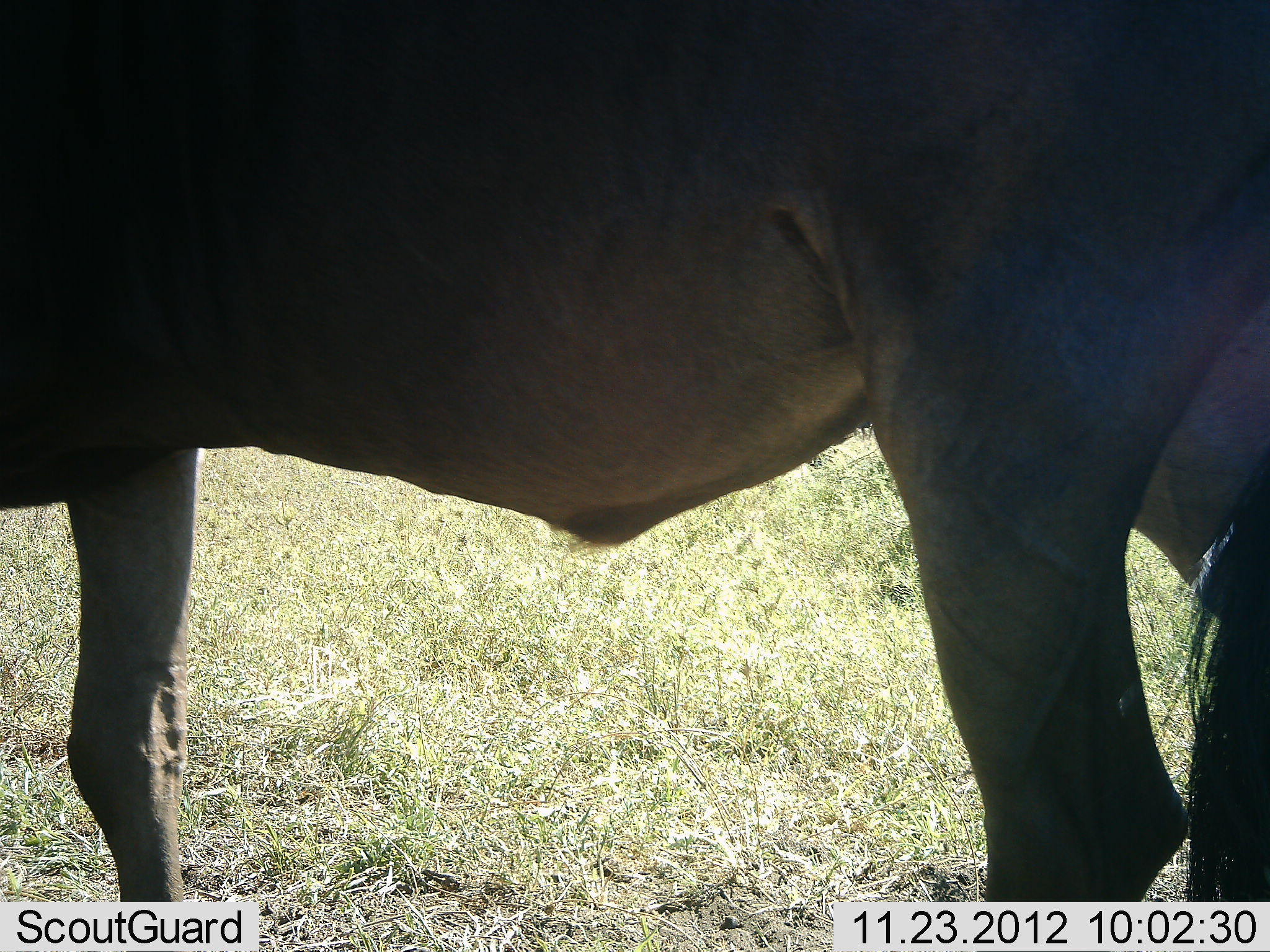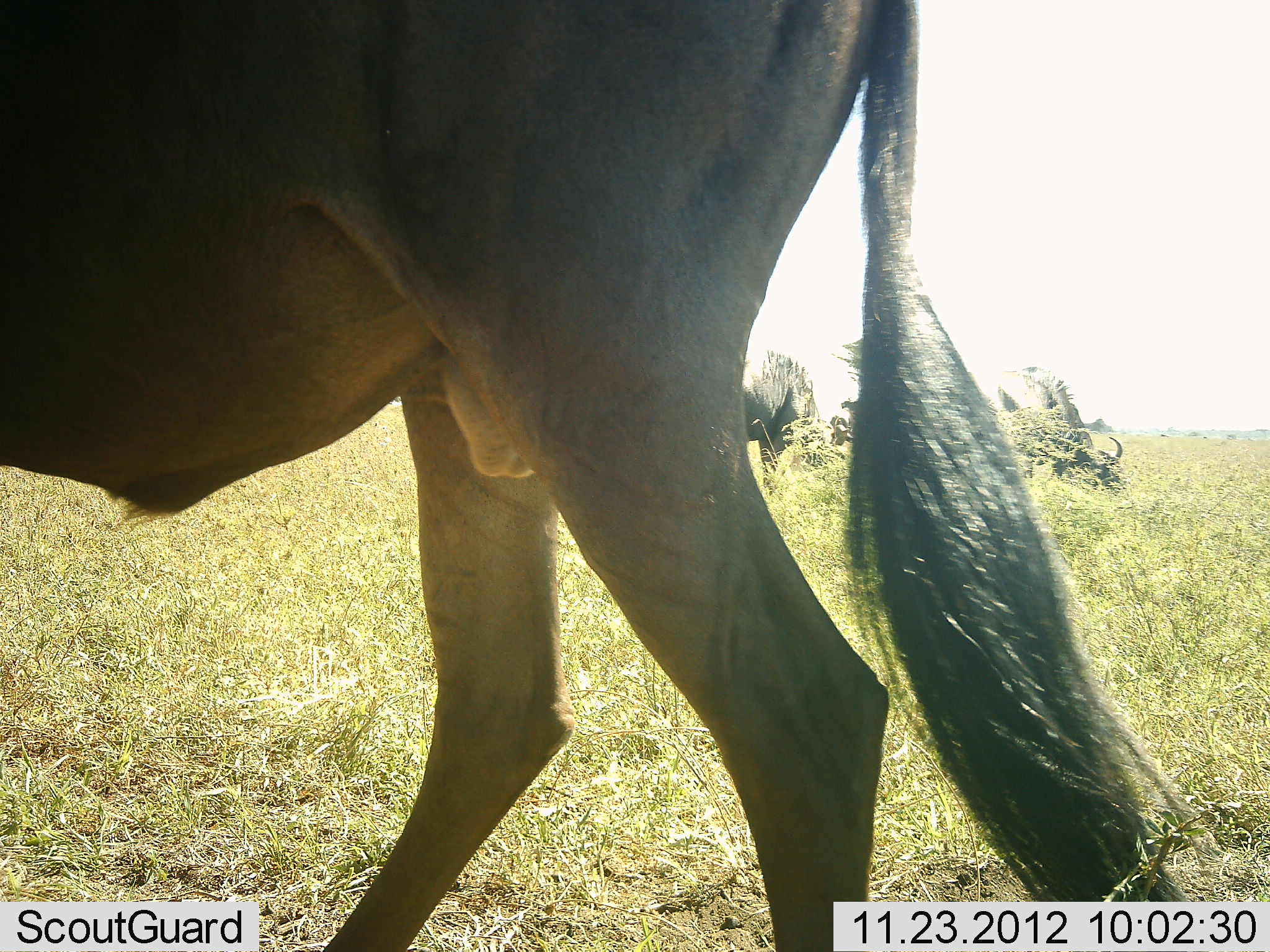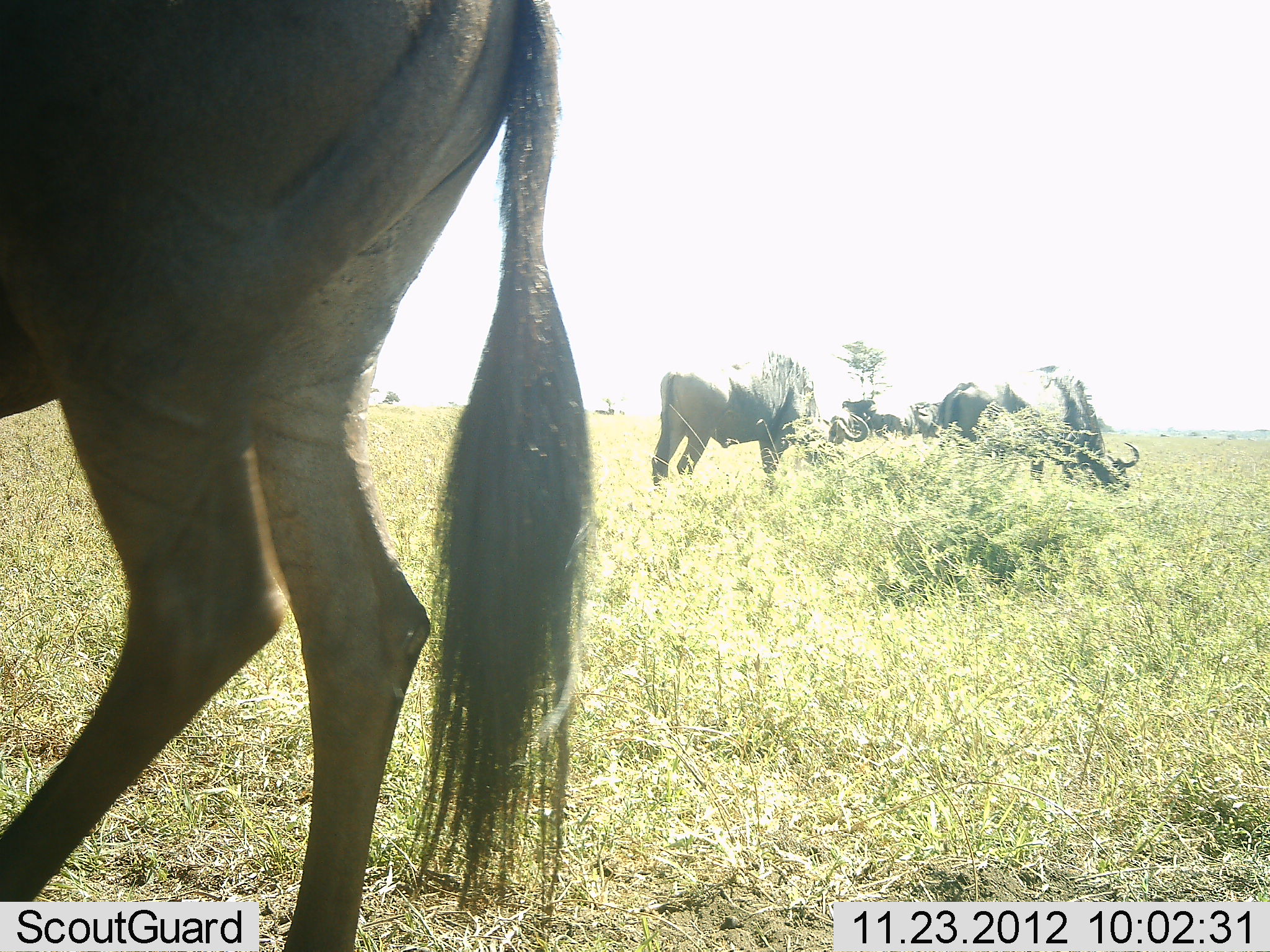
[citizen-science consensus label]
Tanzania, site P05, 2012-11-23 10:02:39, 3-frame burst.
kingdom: Animalia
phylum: Chordata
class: Mammalia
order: Artiodactyla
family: Bovidae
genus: Connochaetes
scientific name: Connochaetes taurinus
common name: blue wildebeest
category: wildebeest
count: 3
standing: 36%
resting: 9%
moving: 73%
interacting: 0%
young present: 0%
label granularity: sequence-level